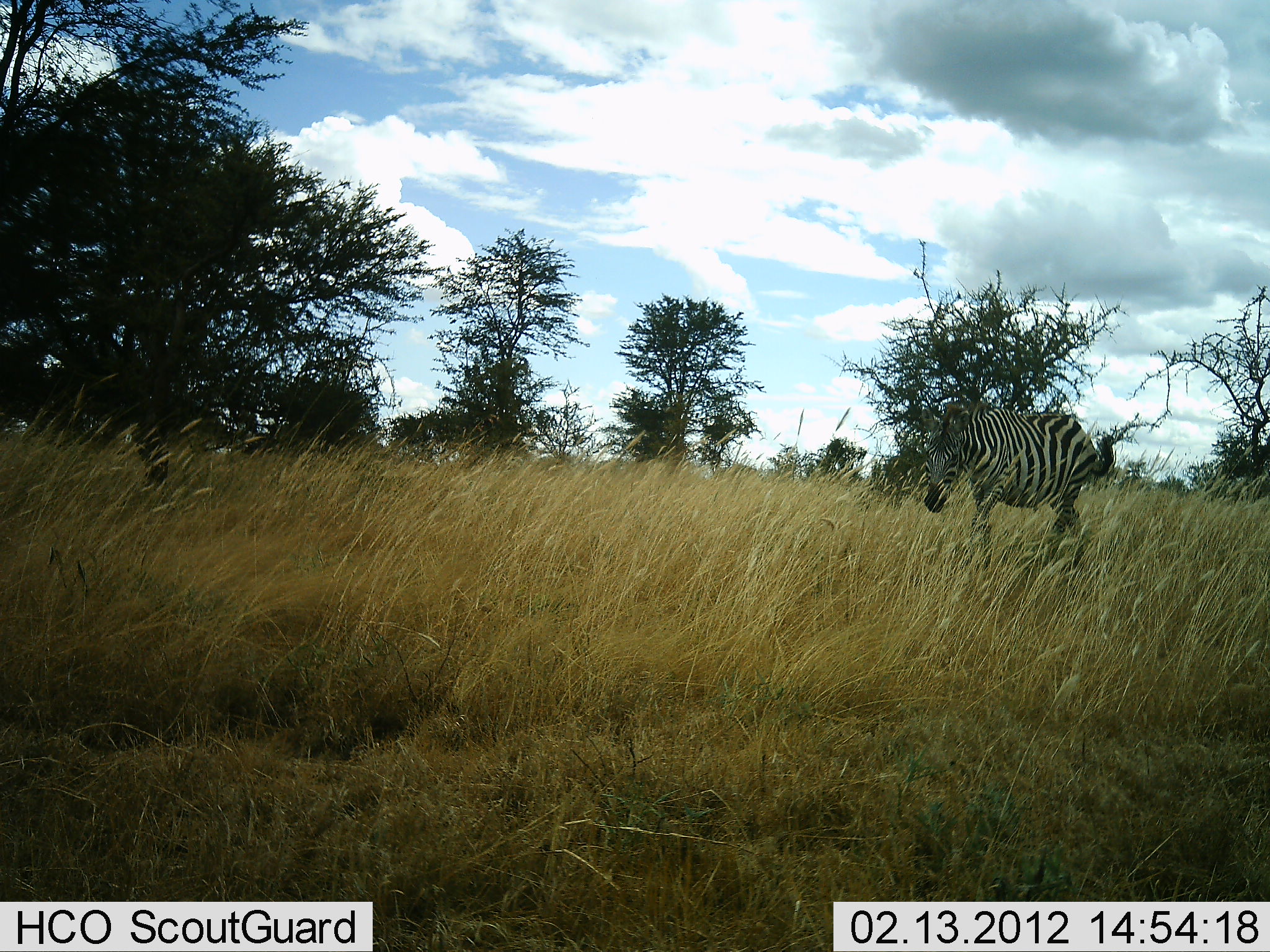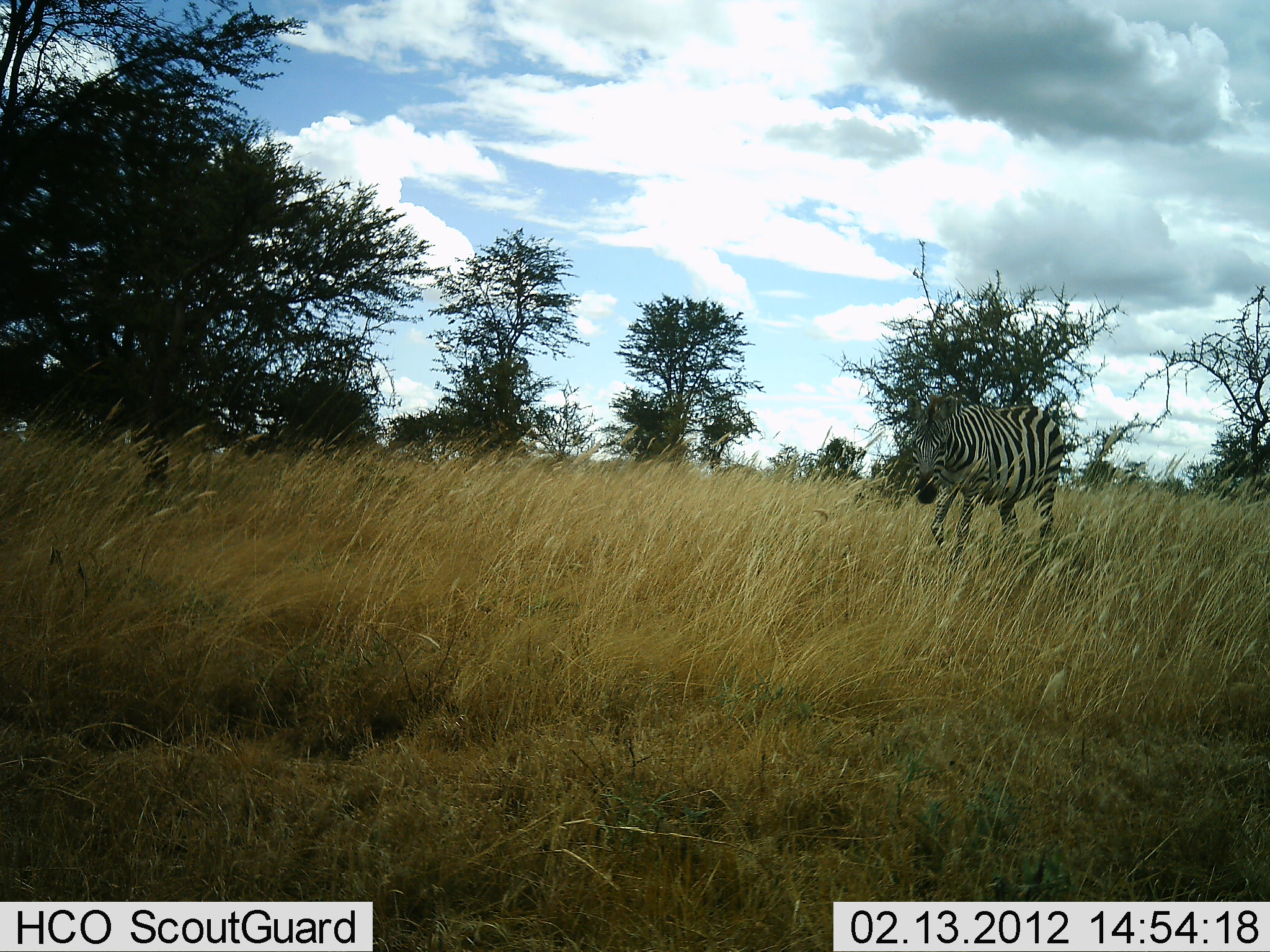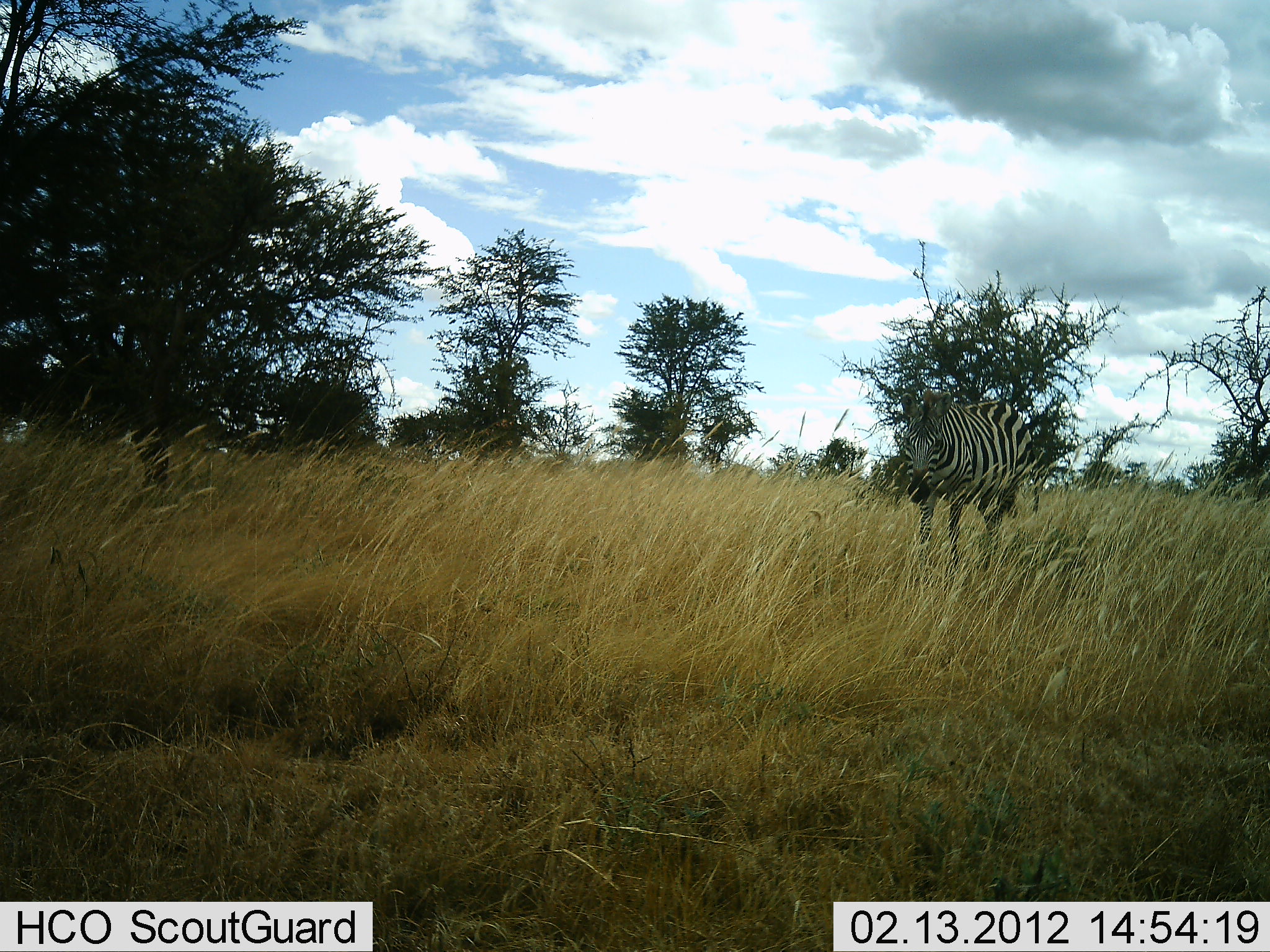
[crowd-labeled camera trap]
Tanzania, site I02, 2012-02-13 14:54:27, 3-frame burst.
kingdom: Animalia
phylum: Chordata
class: Mammalia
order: Perissodactyla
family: Equidae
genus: Equus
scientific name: Equus quagga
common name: plains zebra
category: zebra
Zebra (plains zebra) (Equus quagga), count 1. Behavior (volunteer vote fractions): standing 11%, resting 0%, moving 100%, interacting 0%. Young present (vote fraction): 0%. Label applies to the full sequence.